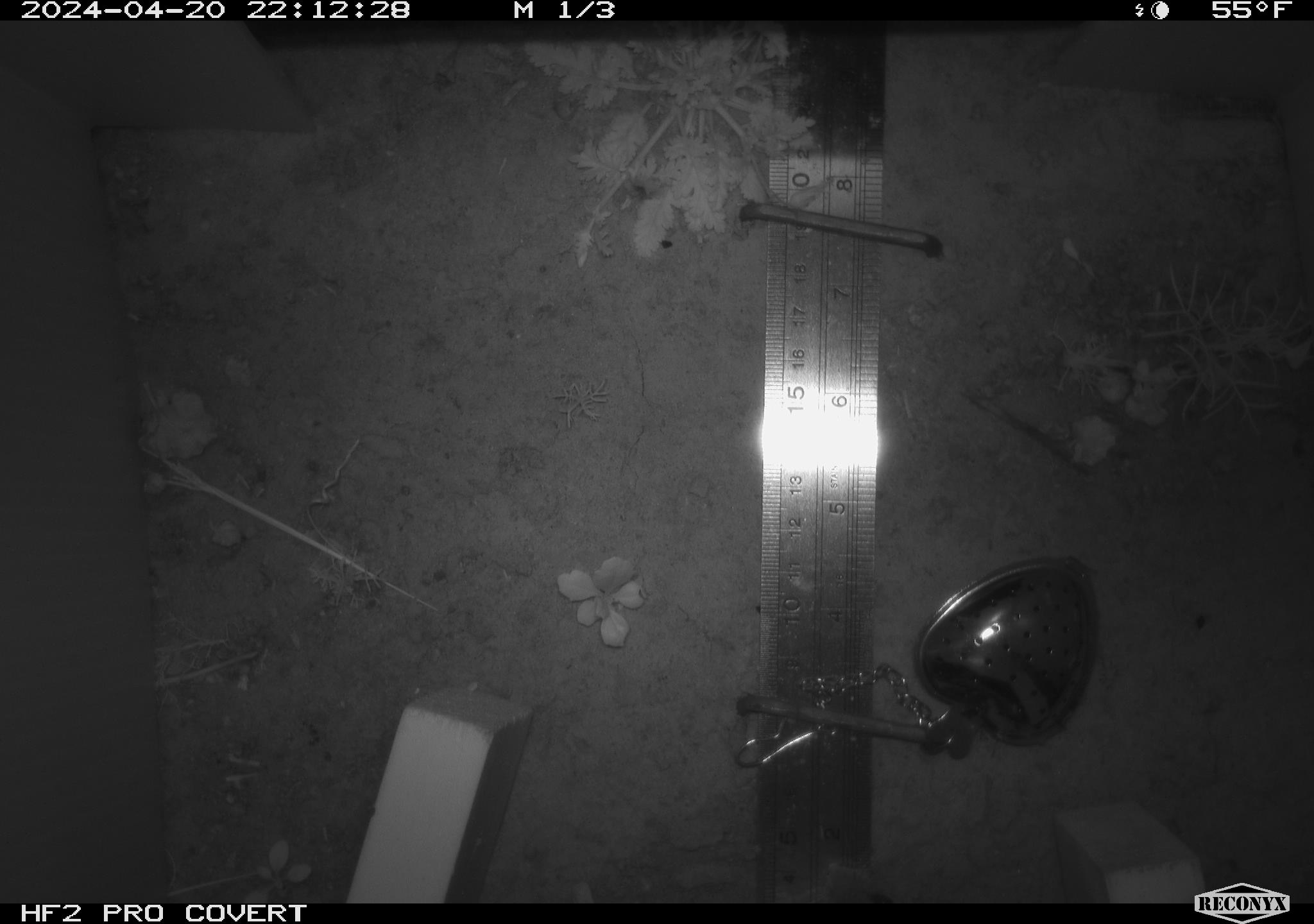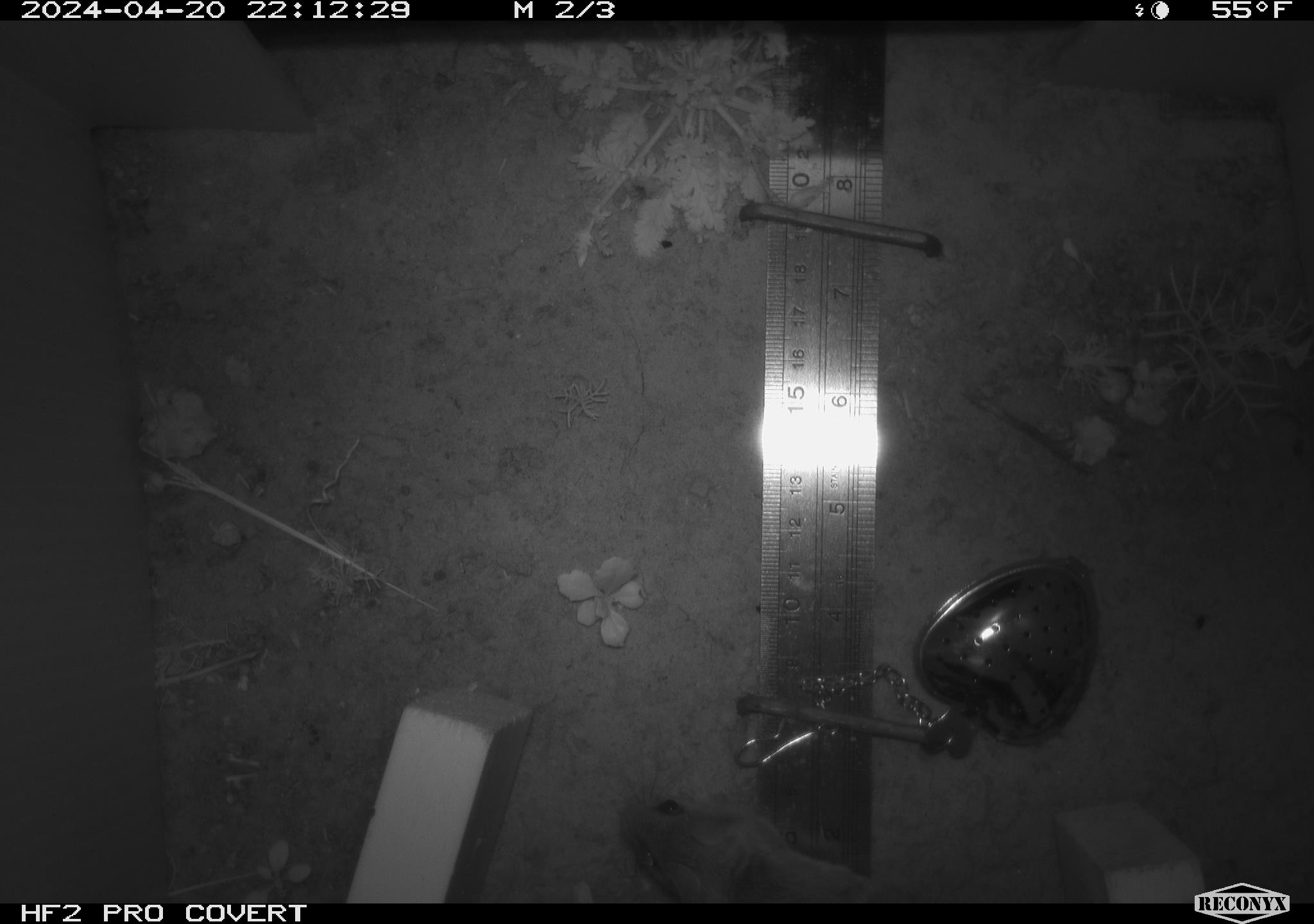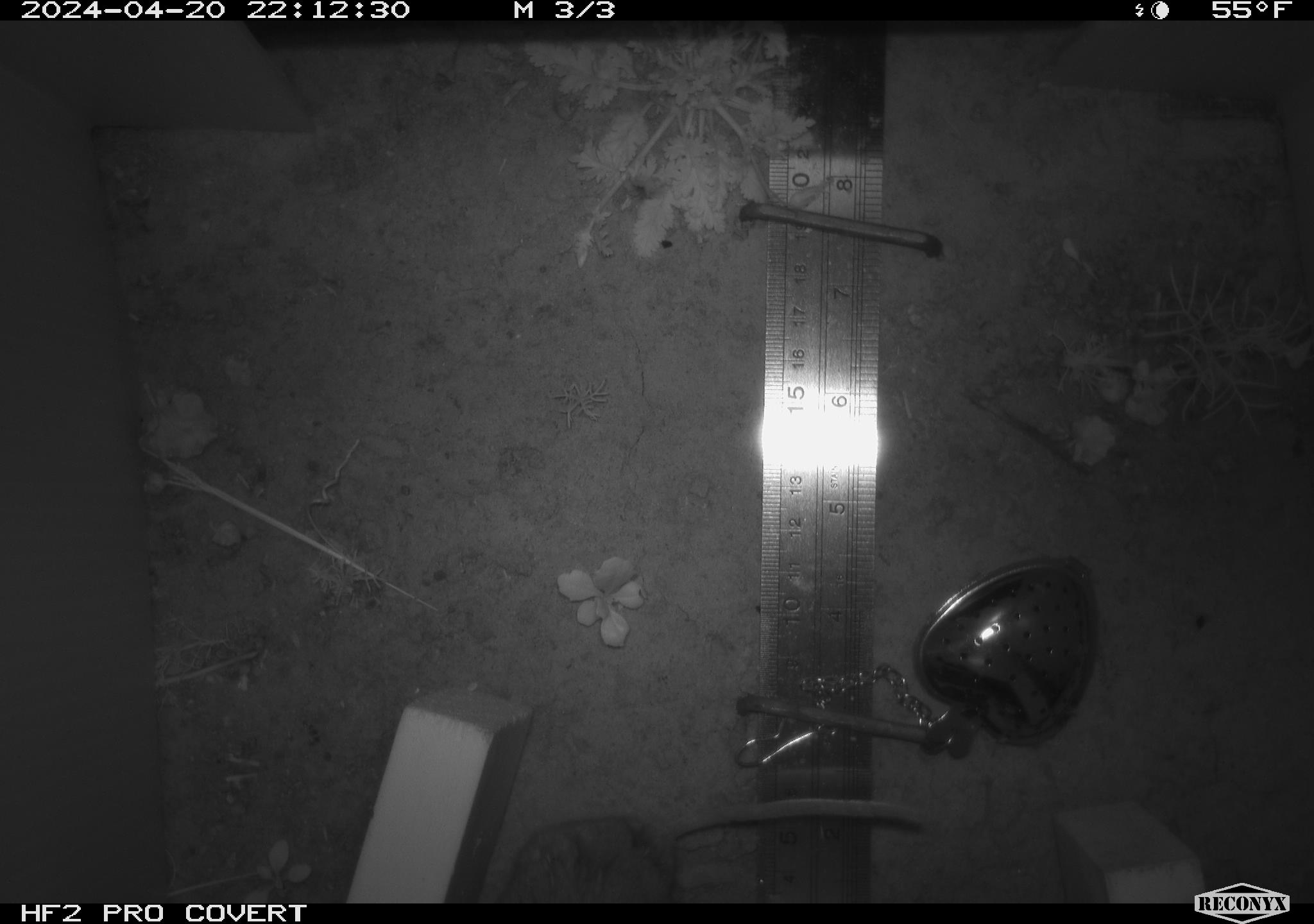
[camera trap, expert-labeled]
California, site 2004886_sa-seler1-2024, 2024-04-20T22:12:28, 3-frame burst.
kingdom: Animalia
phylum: Chordata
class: Mammalia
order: Rodentia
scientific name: Rodentia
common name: mouse species